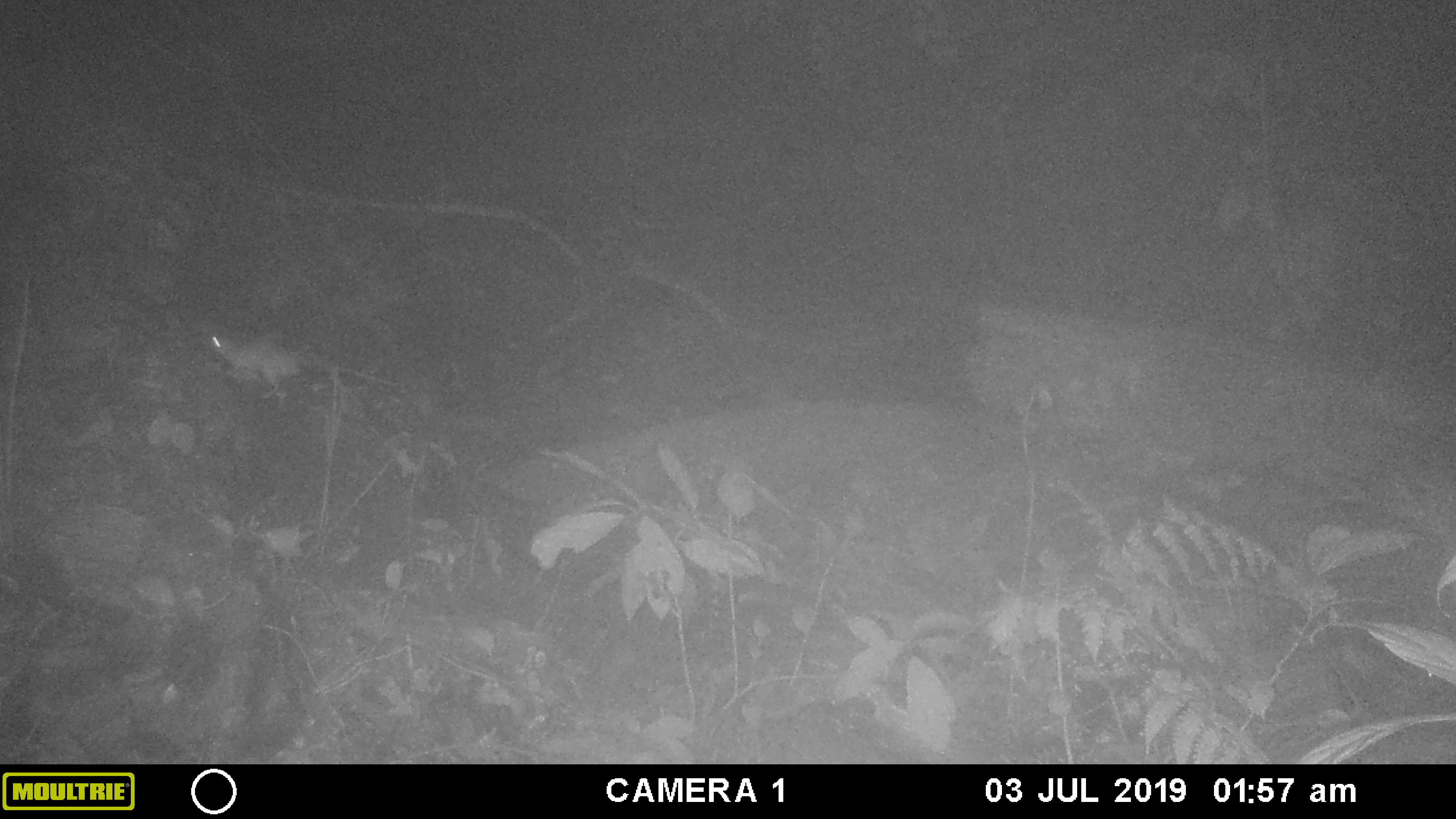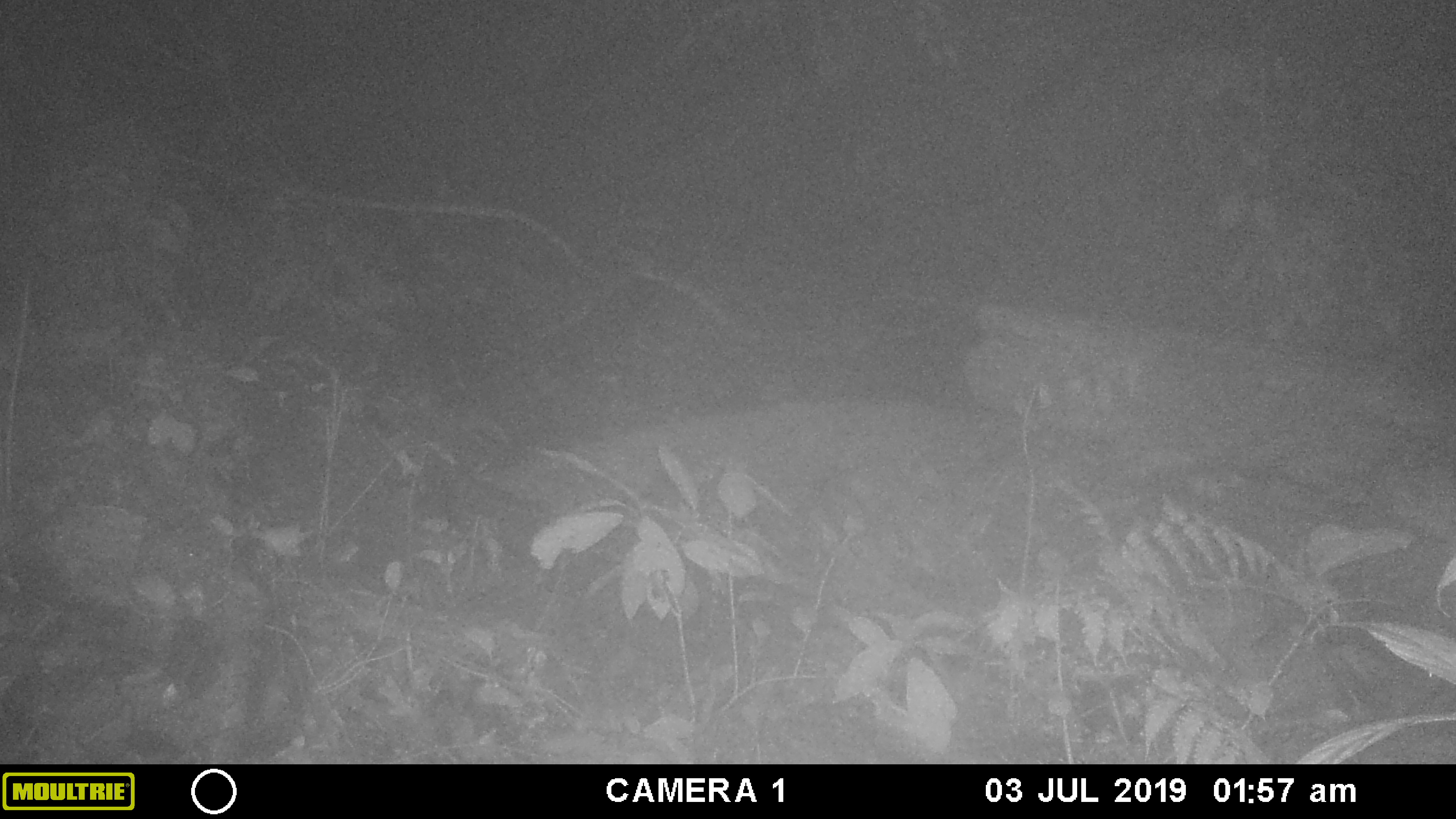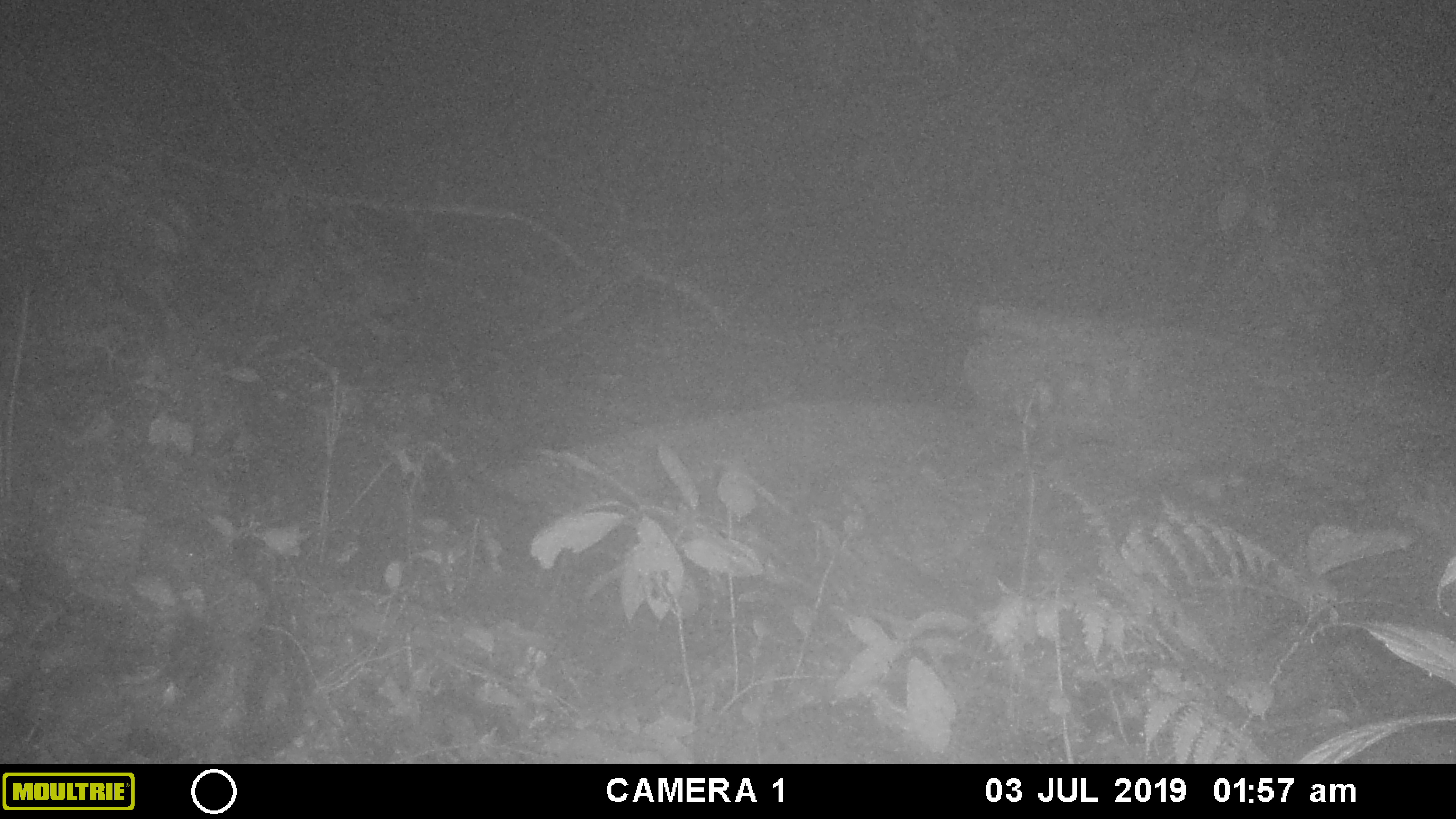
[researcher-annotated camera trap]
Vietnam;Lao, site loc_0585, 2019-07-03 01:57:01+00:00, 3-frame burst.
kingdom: Animalia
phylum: Chordata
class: Mammalia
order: Rodentia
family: Muridae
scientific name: Muridae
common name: old-world mice and rats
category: unidentified murid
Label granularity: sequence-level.